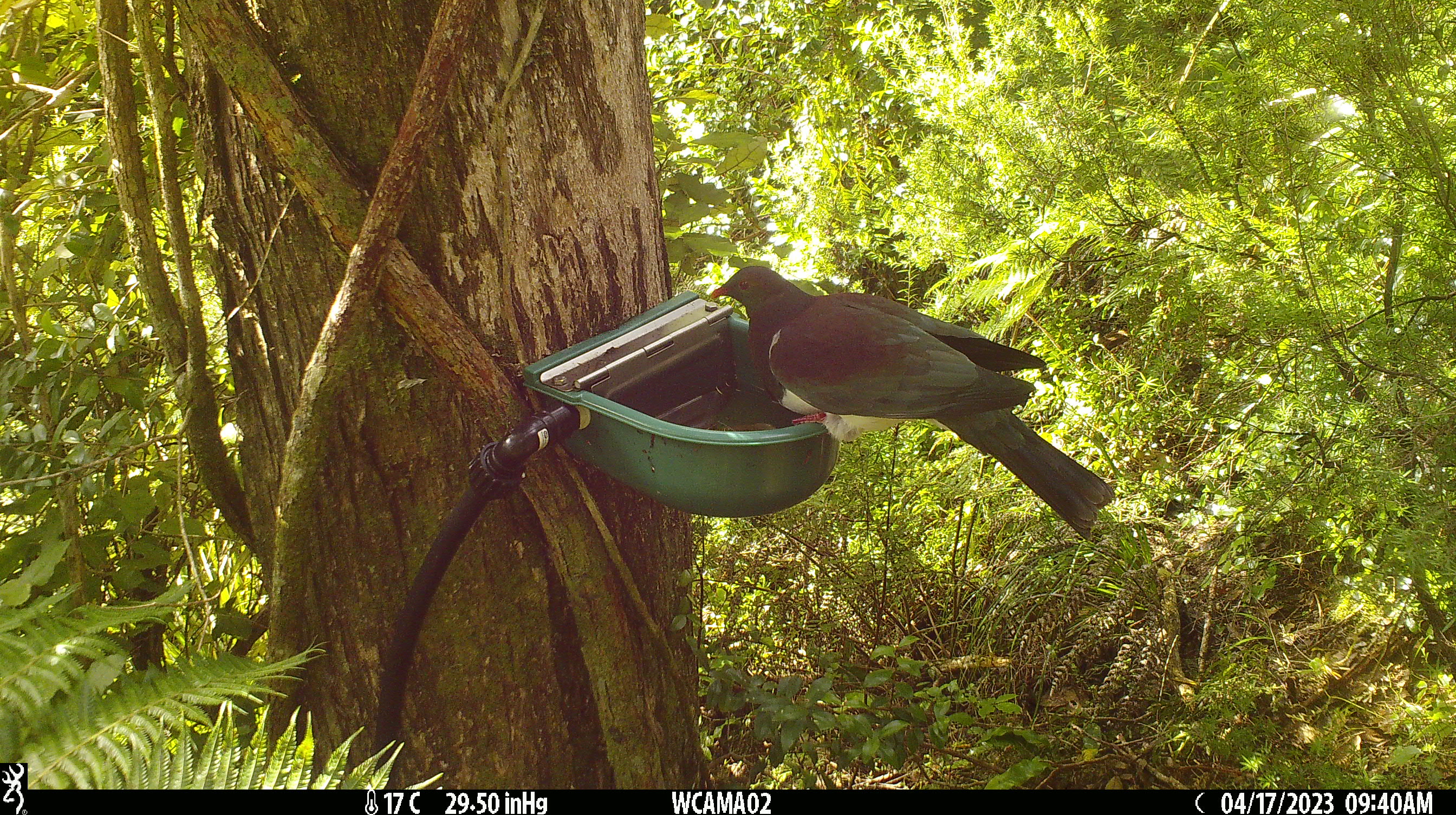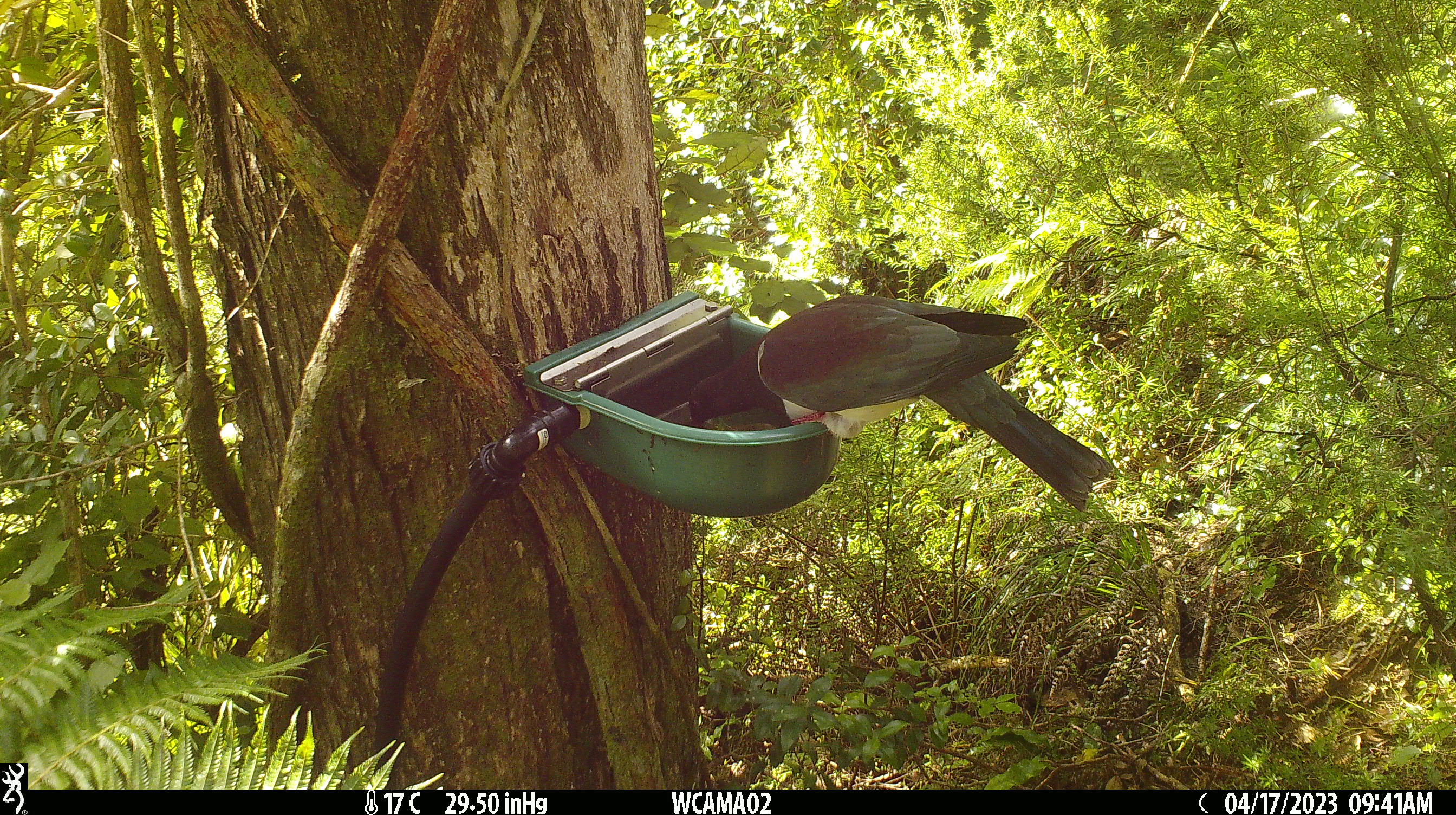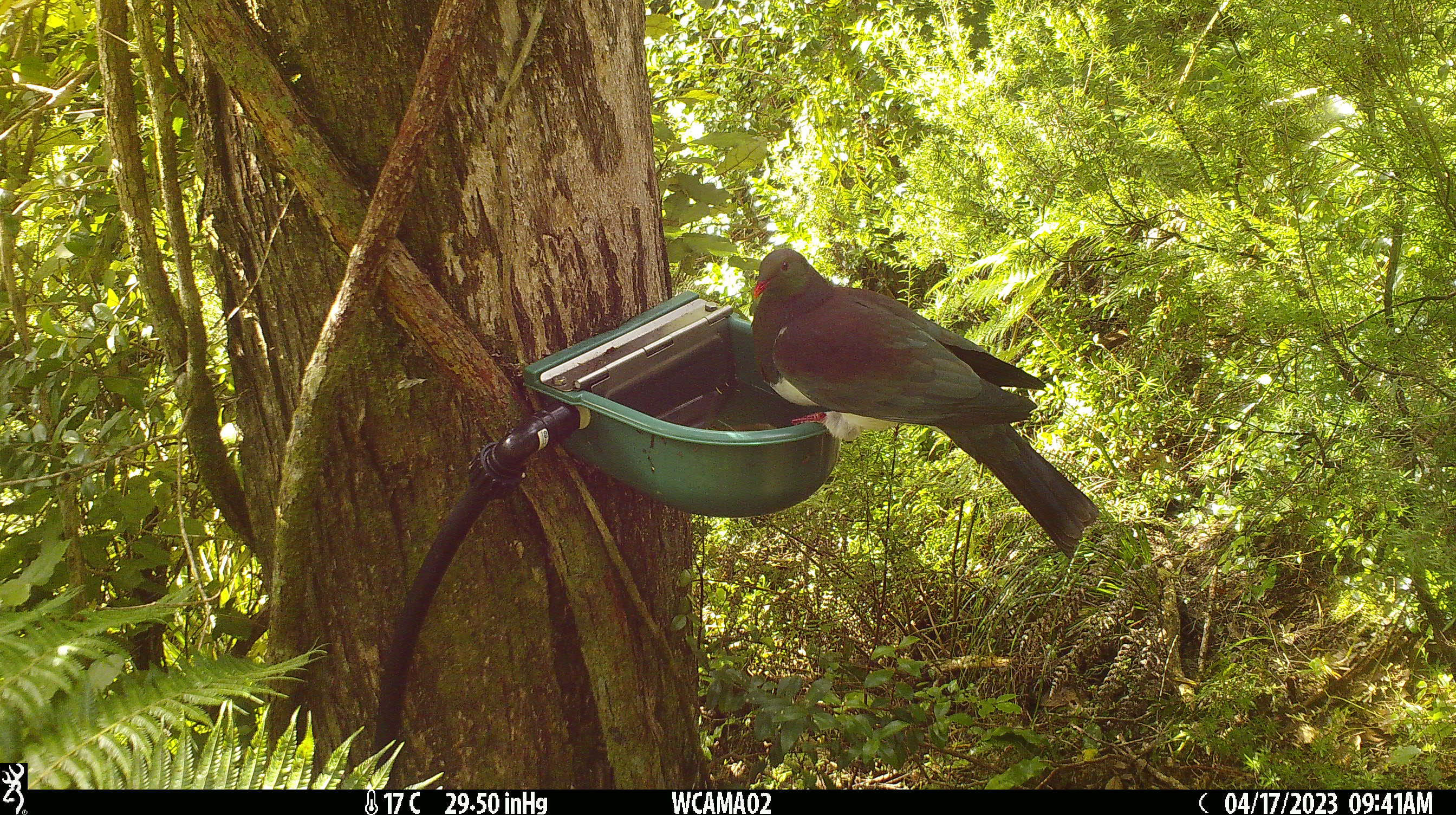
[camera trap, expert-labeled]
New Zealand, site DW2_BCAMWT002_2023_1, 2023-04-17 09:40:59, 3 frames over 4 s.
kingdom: Animalia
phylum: Chordata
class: Aves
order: Columbiformes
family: Columbidae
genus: Hemiphaga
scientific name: Hemiphaga novaeseelandiae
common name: new zealand pigeon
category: kereru